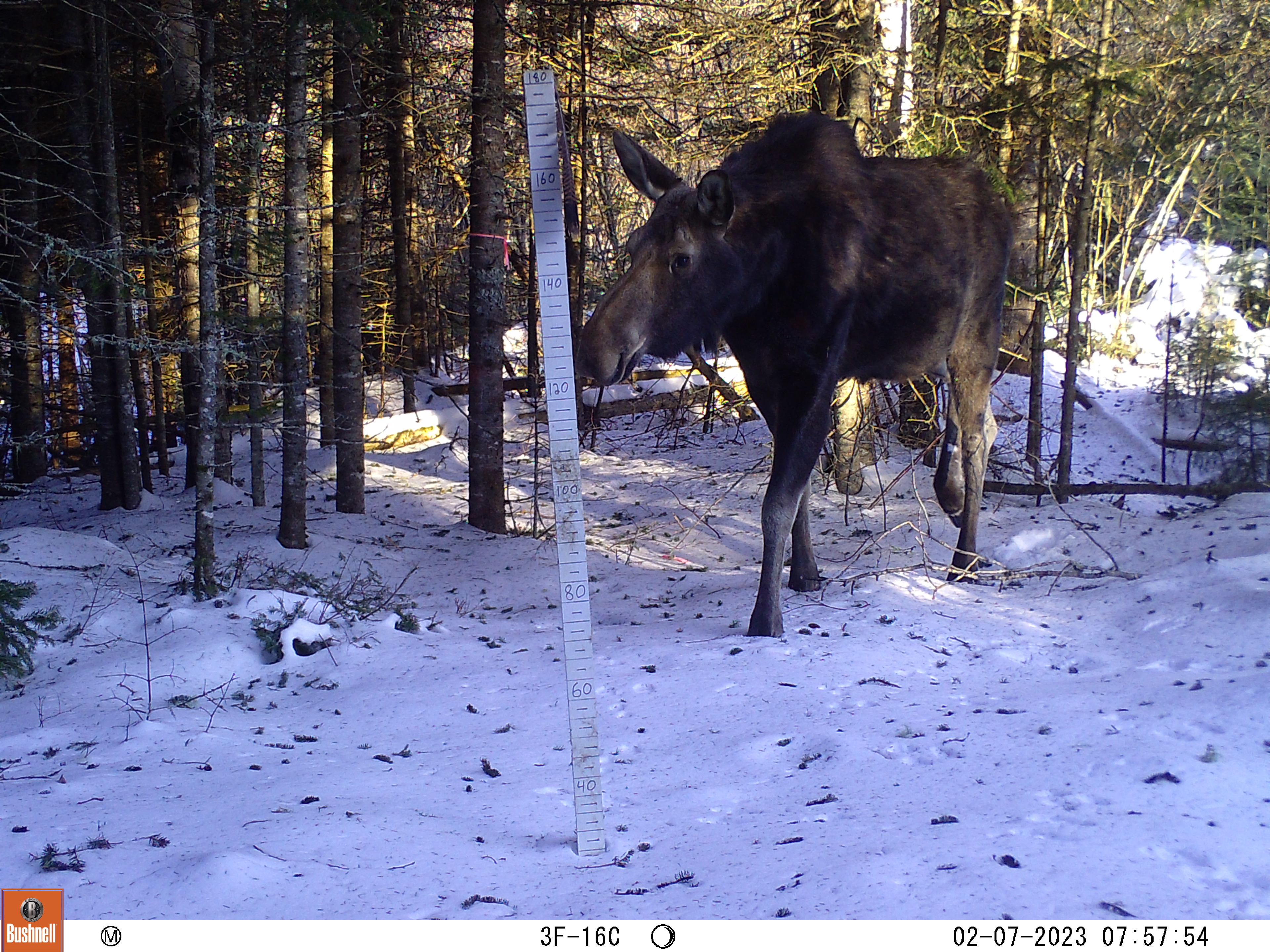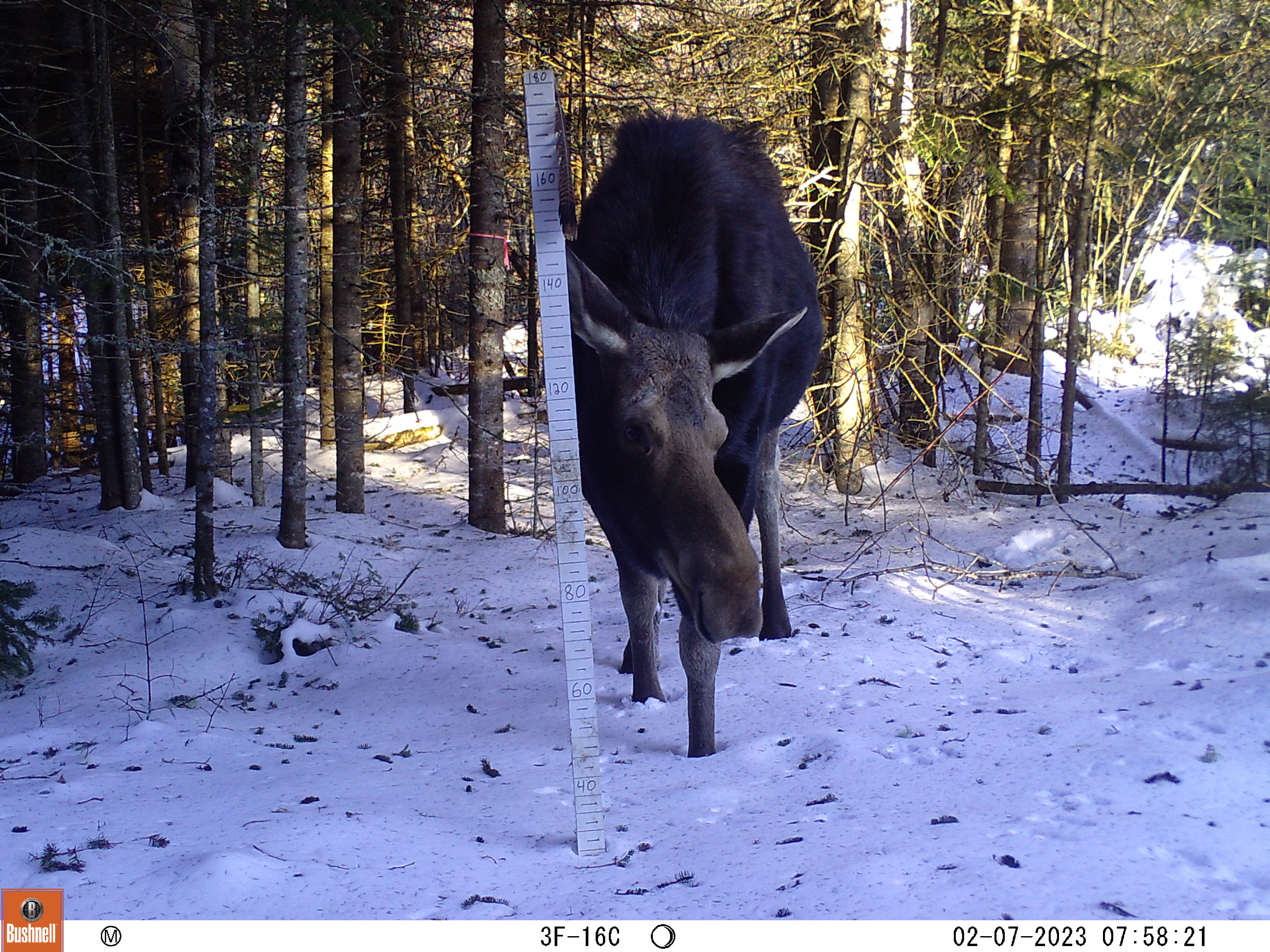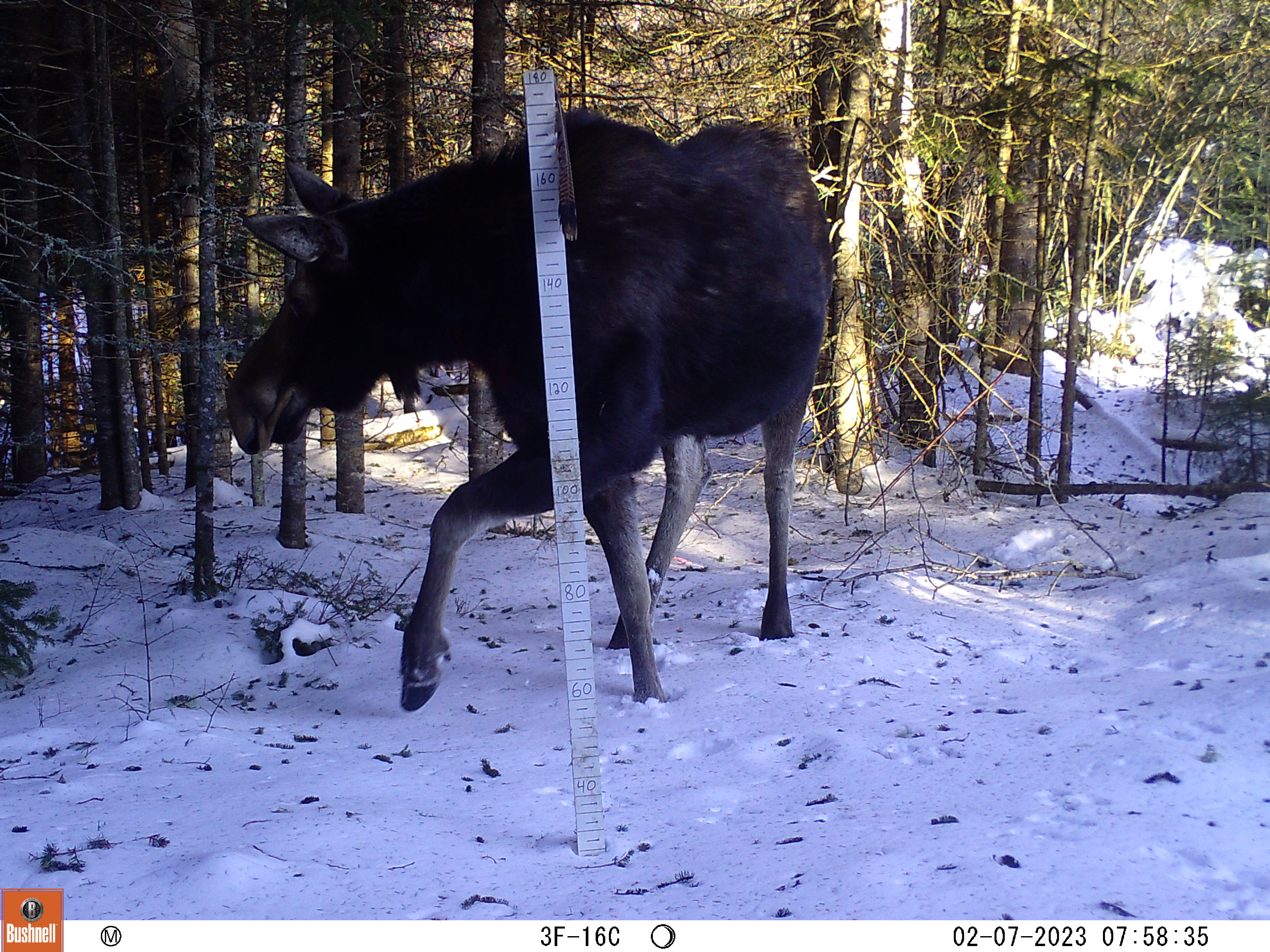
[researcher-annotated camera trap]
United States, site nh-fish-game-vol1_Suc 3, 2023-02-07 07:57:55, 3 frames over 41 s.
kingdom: Animalia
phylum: Chordata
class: Mammalia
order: Artiodactyla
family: Cervidae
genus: Alces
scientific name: Alces alces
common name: moose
Moose (Alces alces).